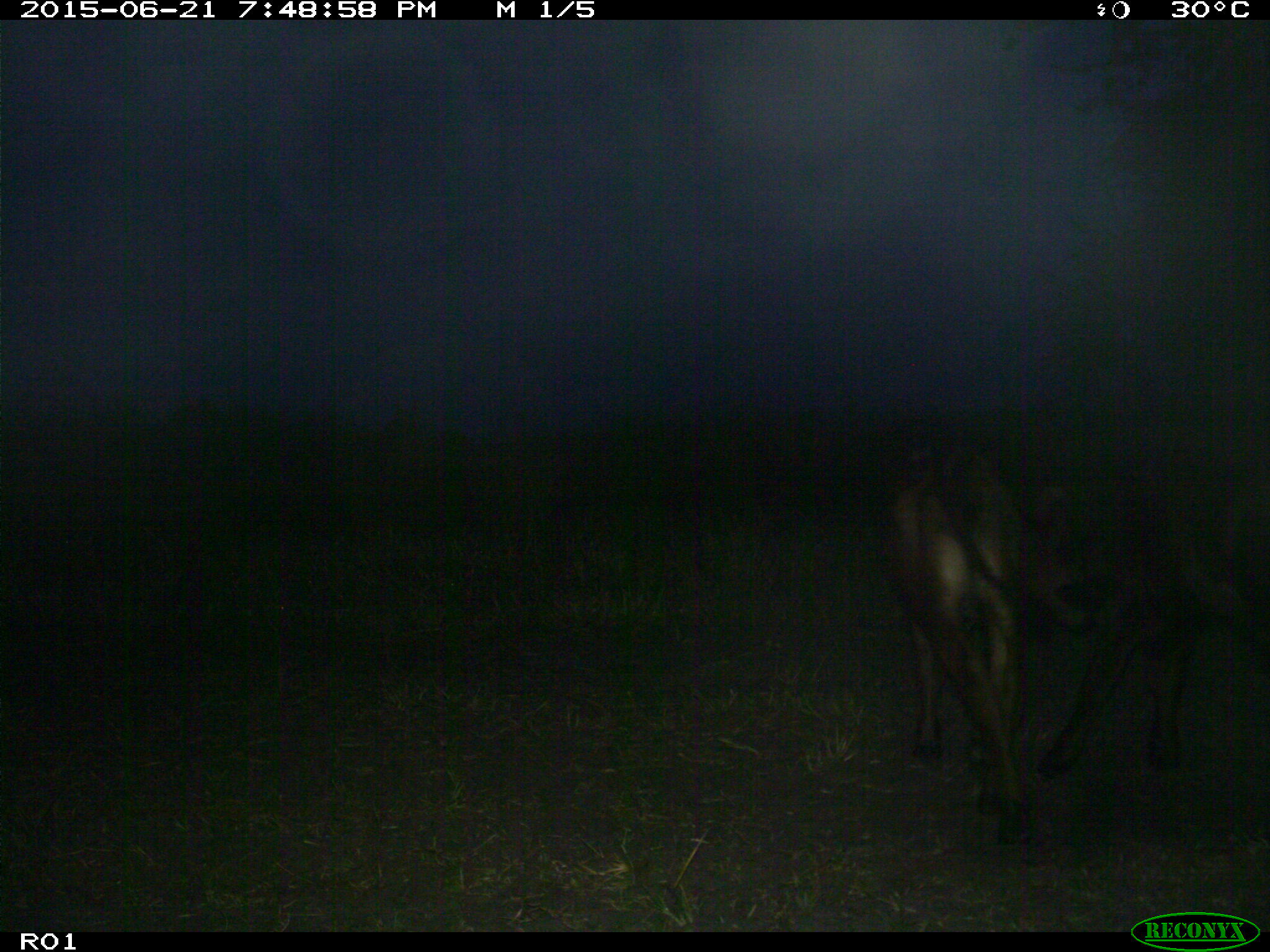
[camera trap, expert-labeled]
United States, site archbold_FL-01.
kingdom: Animalia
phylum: Chordata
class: Mammalia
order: Artiodactyla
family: Bovidae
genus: Bos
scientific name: Bos taurus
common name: domestic cow